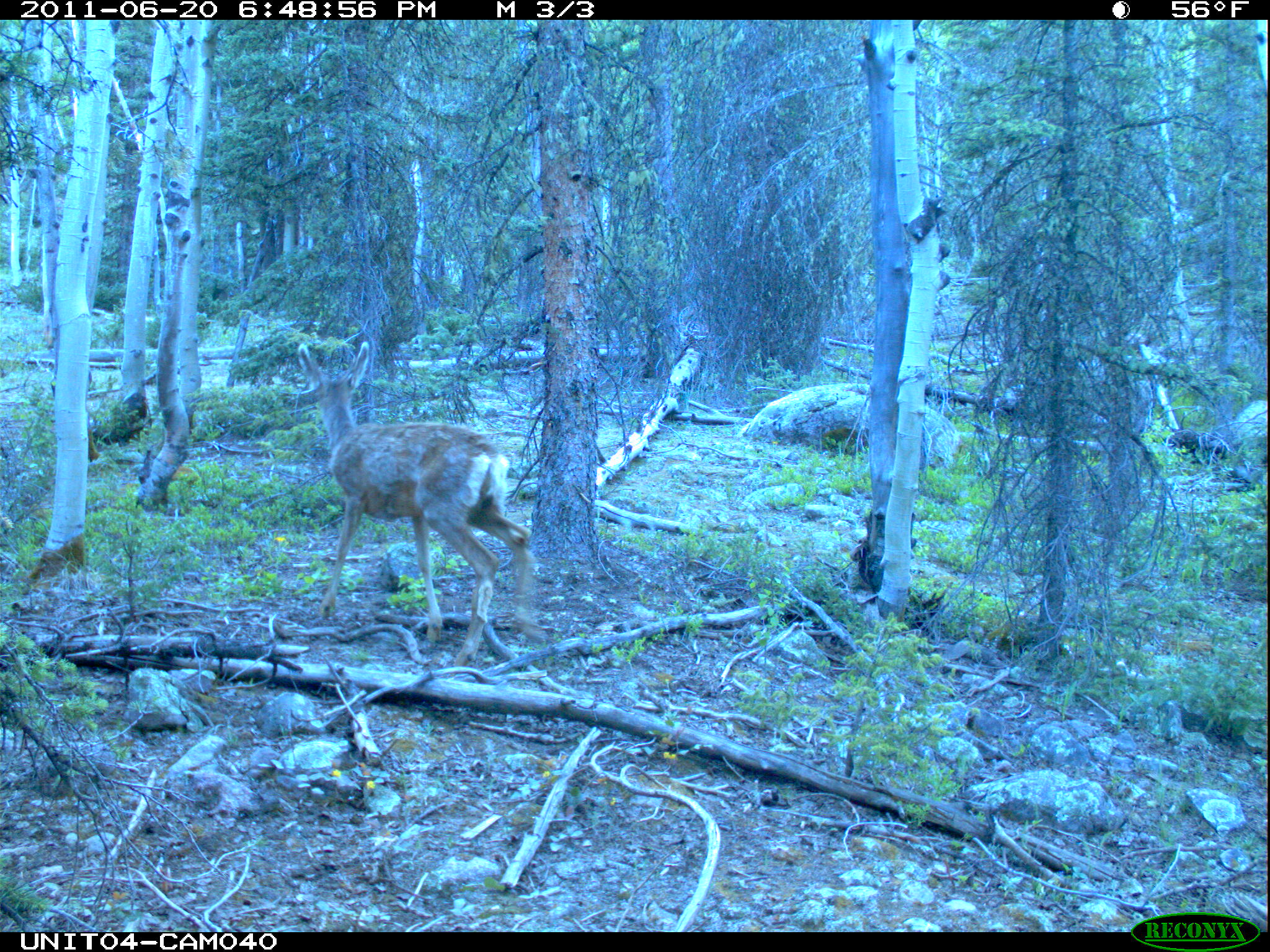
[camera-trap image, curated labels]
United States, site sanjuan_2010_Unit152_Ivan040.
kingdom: Animalia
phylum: Chordata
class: Mammalia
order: Artiodactyla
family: Cervidae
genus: Odocoileus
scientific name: Odocoileus hemionus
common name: mule deer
Odocoileus hemionus (mule deer).